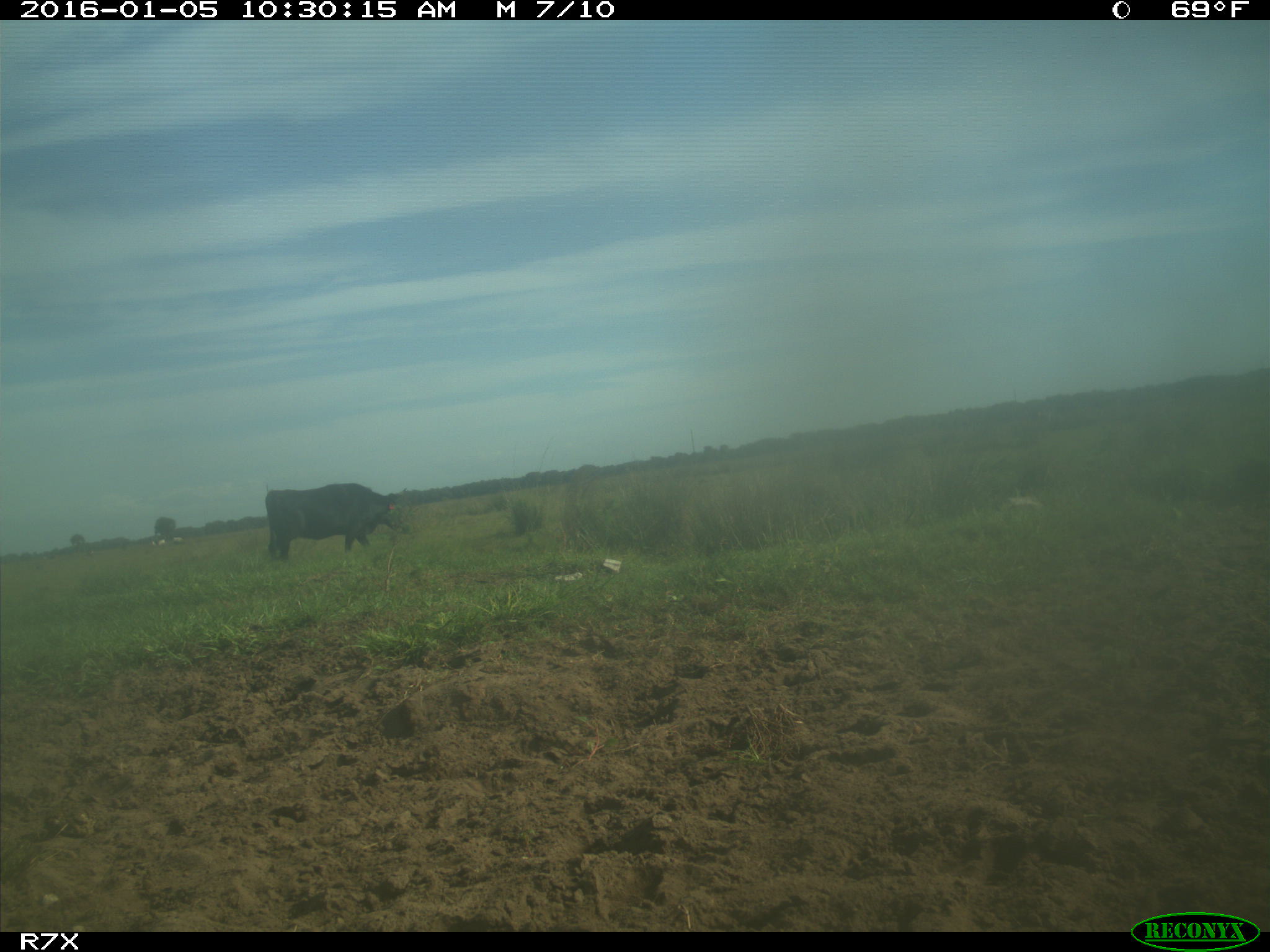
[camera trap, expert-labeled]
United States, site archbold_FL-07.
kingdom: Animalia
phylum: Chordata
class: Mammalia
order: Artiodactyla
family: Bovidae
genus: Bos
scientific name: Bos taurus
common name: domestic cow